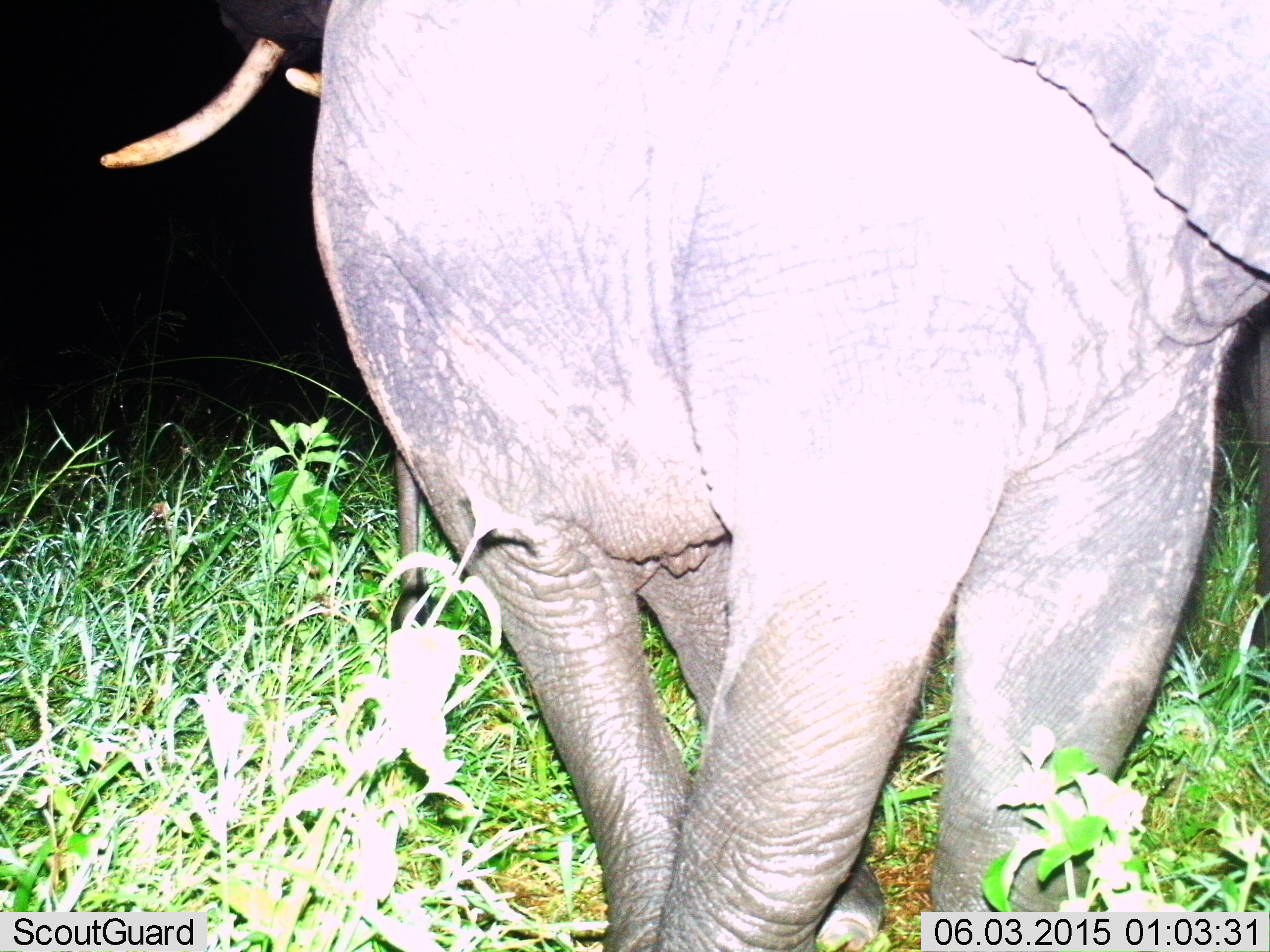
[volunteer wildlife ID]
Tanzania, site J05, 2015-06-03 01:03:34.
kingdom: Animalia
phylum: Chordata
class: Mammalia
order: Proboscidea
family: Elephantidae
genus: Loxodonta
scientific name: Loxodonta africana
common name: african bush elephant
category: elephant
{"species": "elephant (african bush elephant) (Loxodonta africana)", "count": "1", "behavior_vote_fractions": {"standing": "90%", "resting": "0%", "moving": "10%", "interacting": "0%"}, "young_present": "0%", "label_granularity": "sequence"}